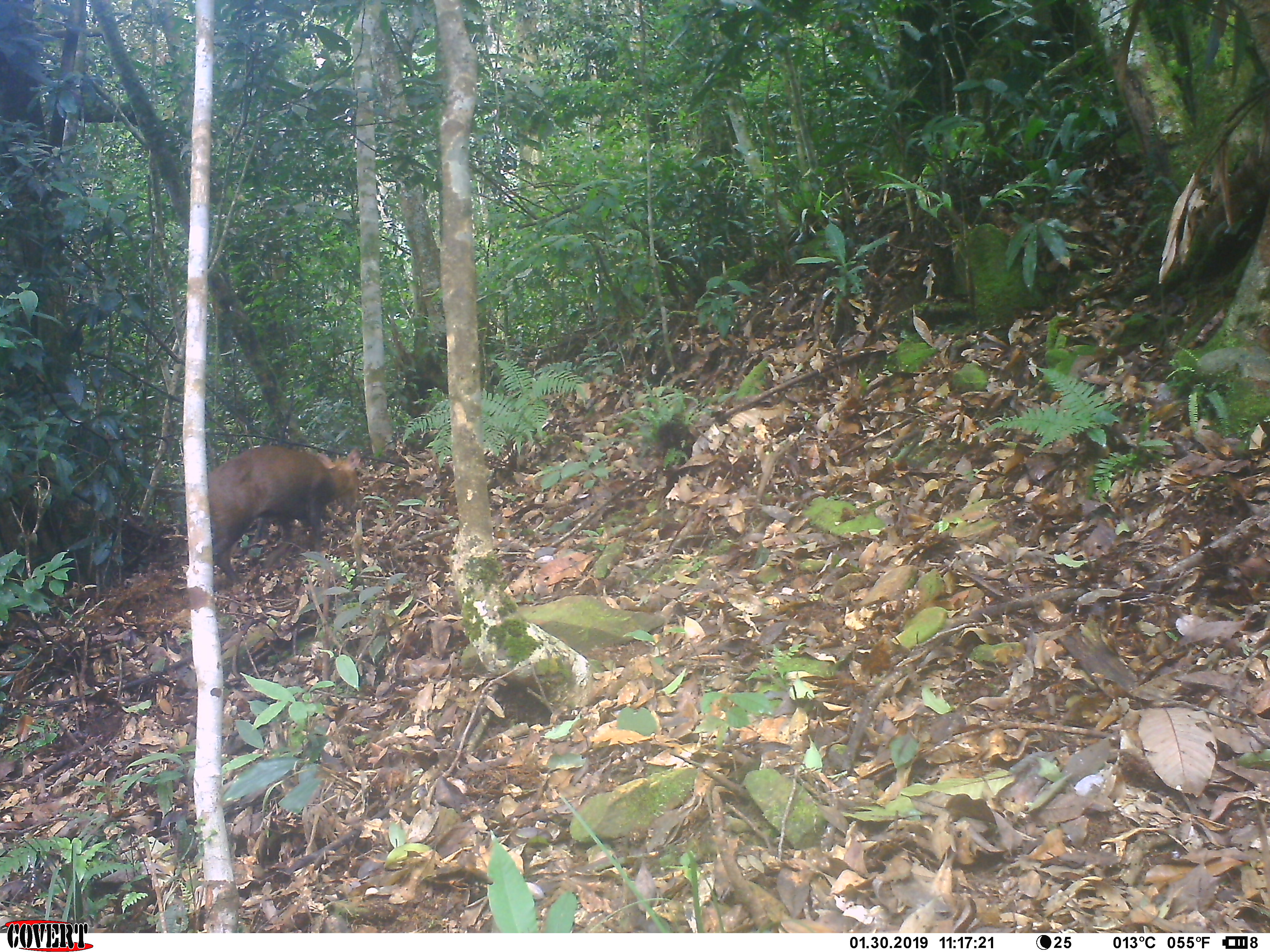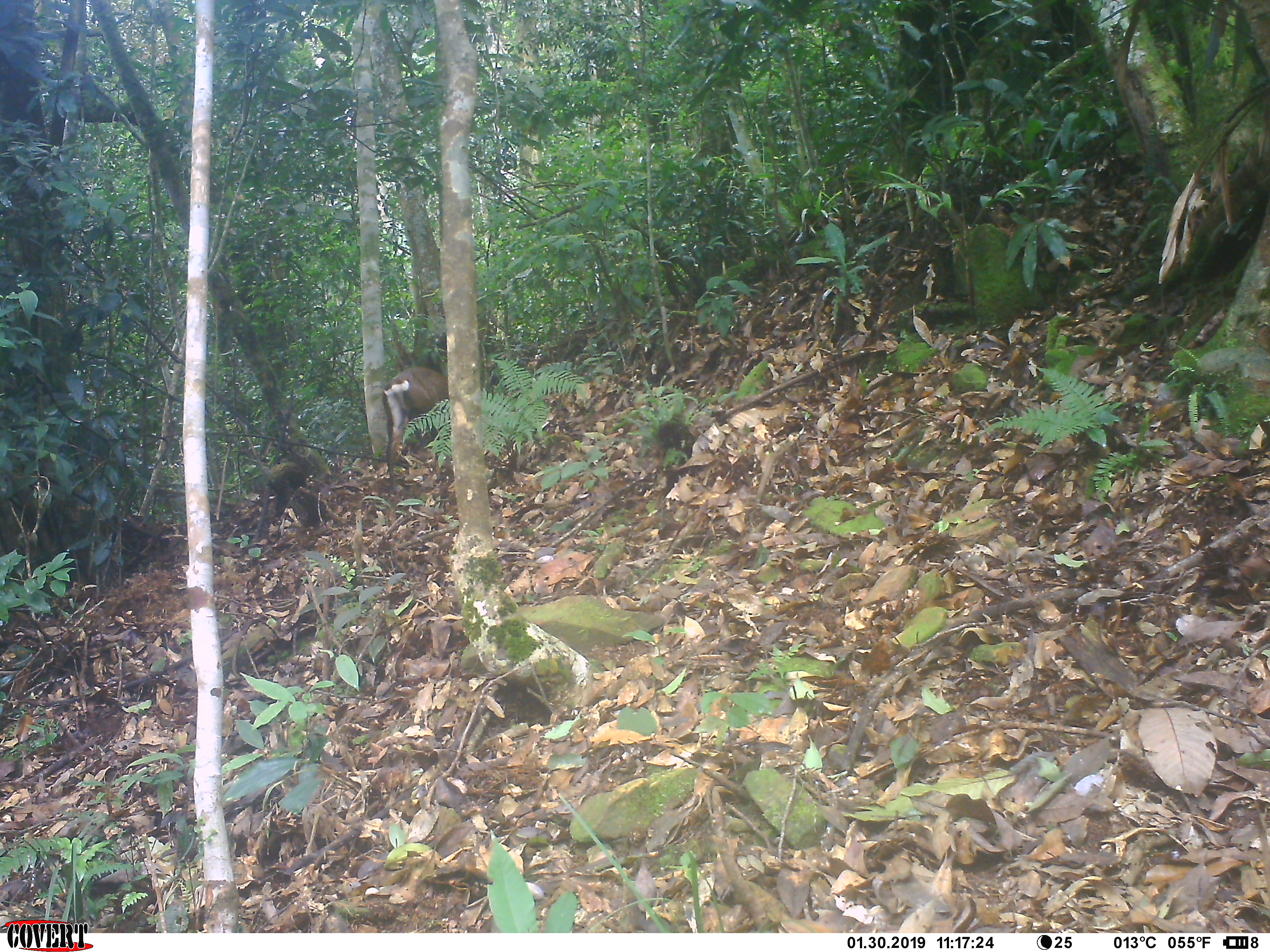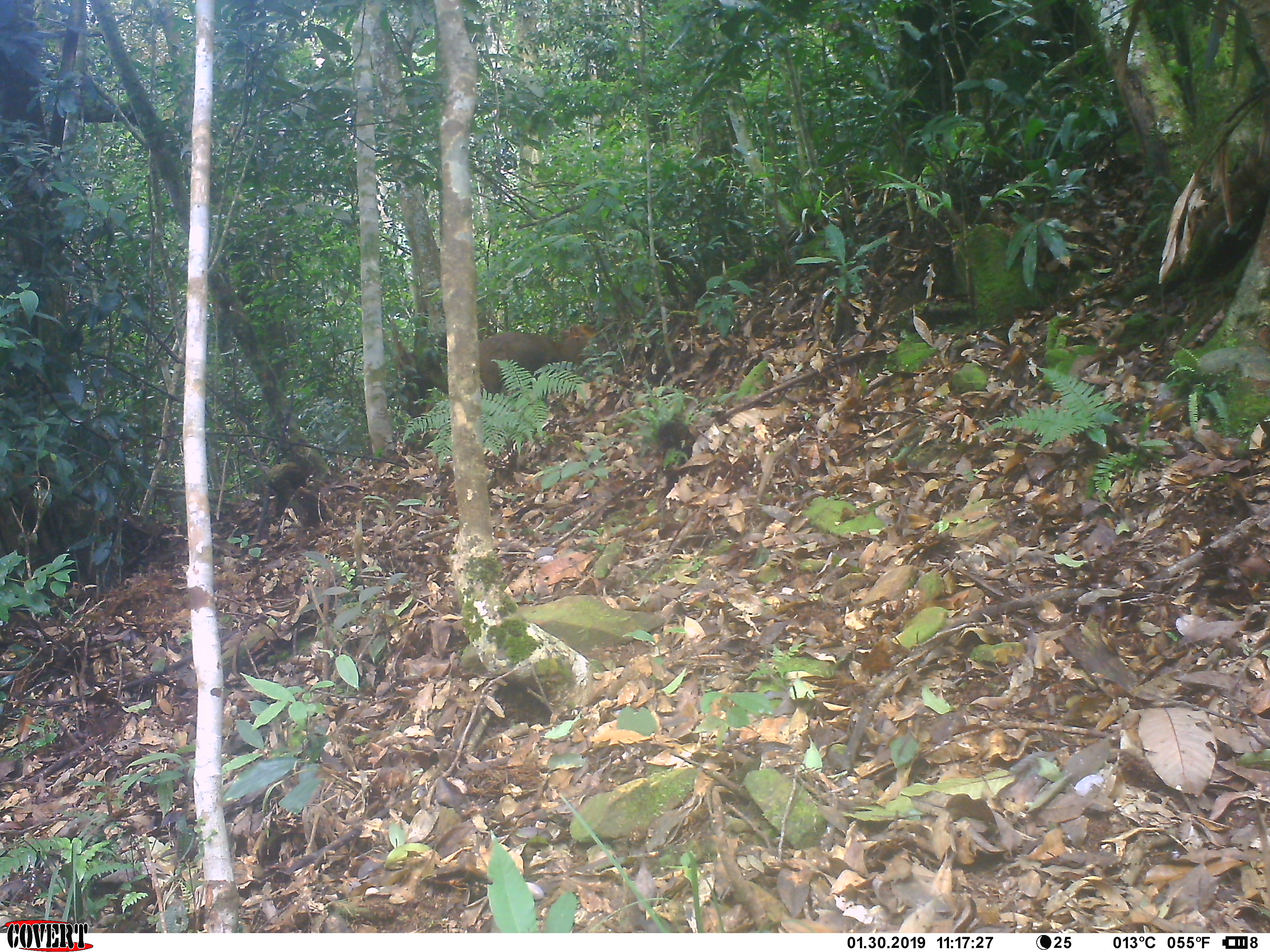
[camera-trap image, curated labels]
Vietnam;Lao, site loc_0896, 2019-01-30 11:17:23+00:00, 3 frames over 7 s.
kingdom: Animalia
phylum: Chordata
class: Mammalia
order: Artiodactyla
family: Cervidae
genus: Muntiacus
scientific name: Muntiacus rooseveltorum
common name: roosevelt's muntjac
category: roosevelts muntjac group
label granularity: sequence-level